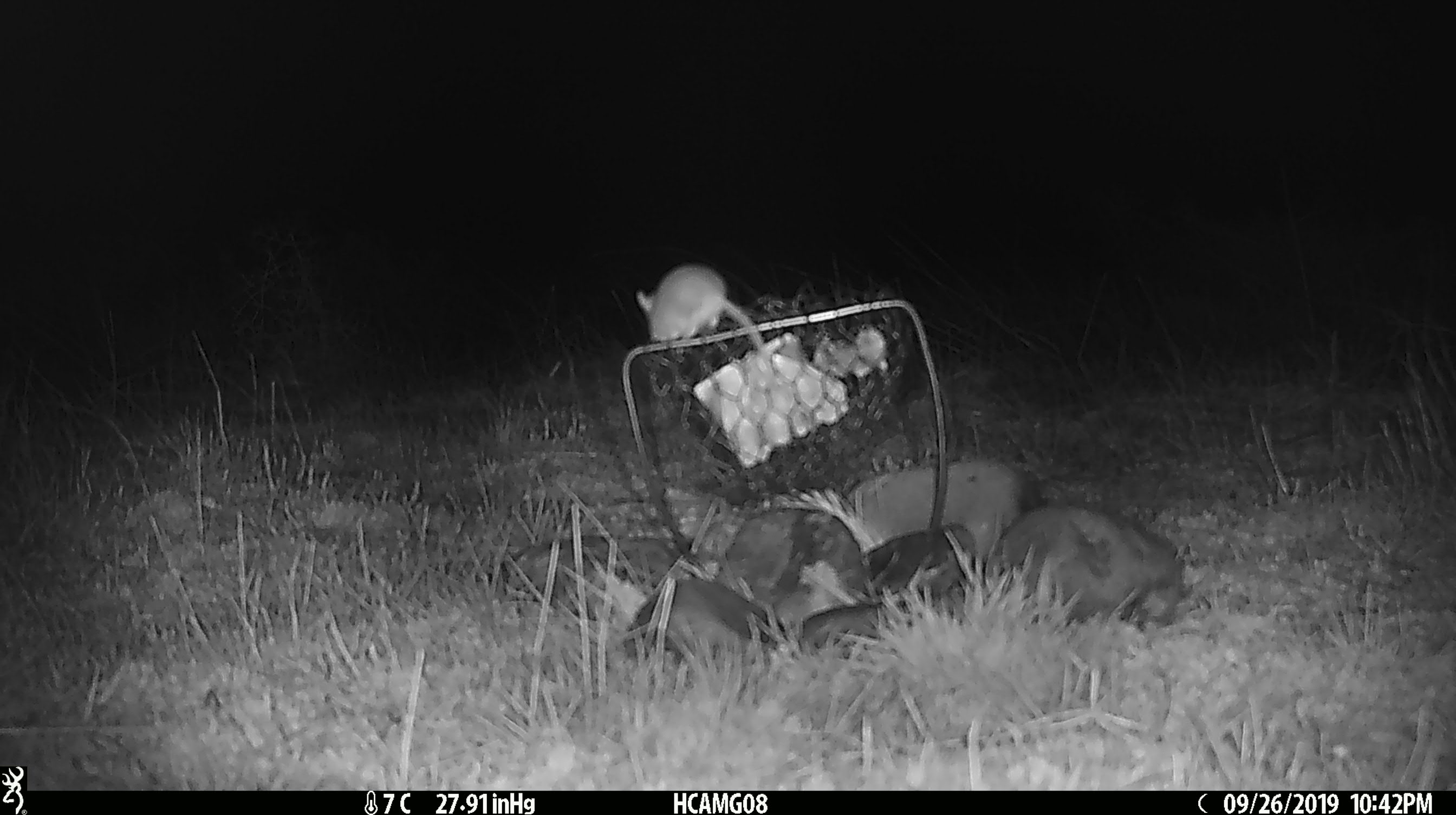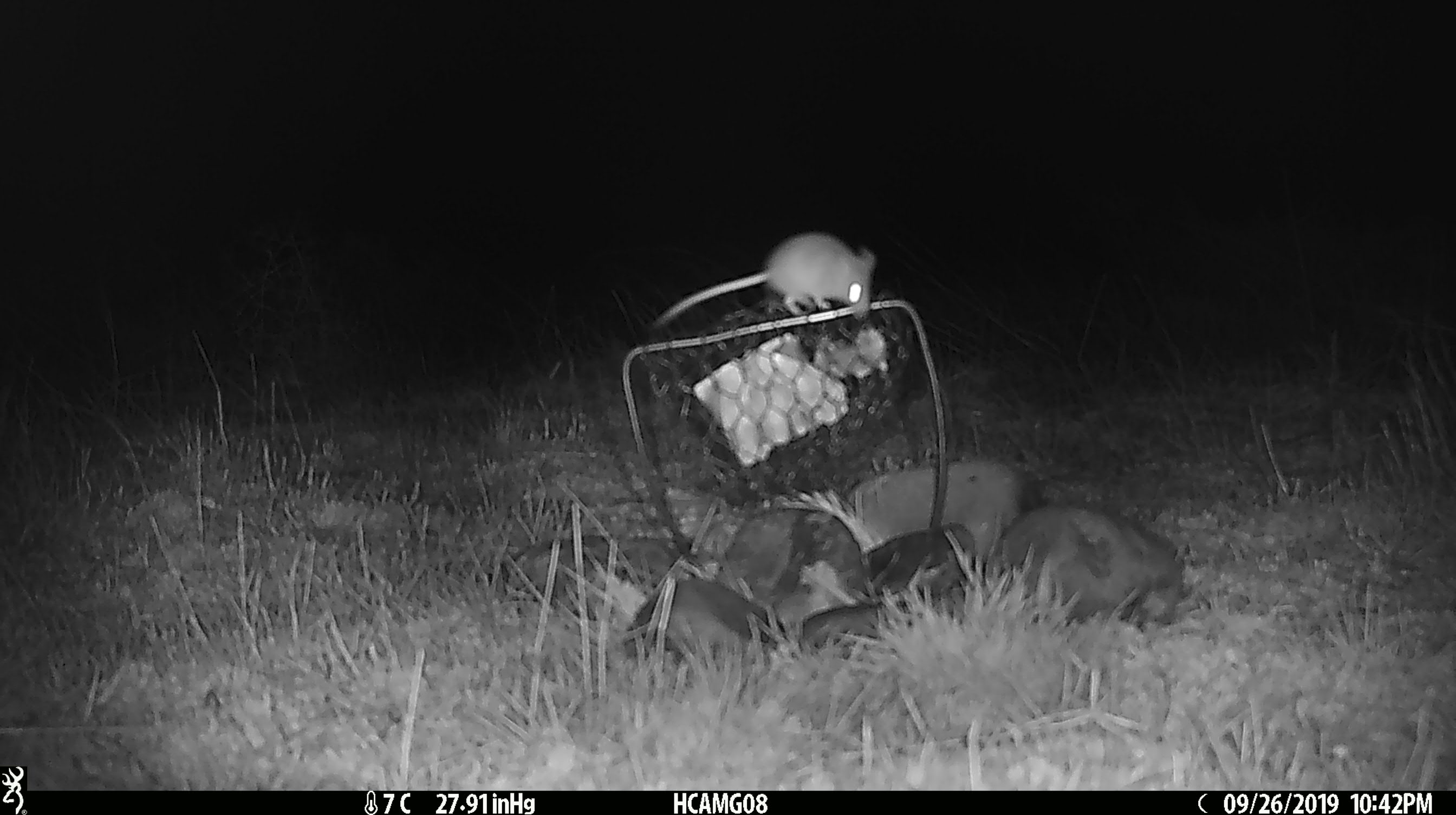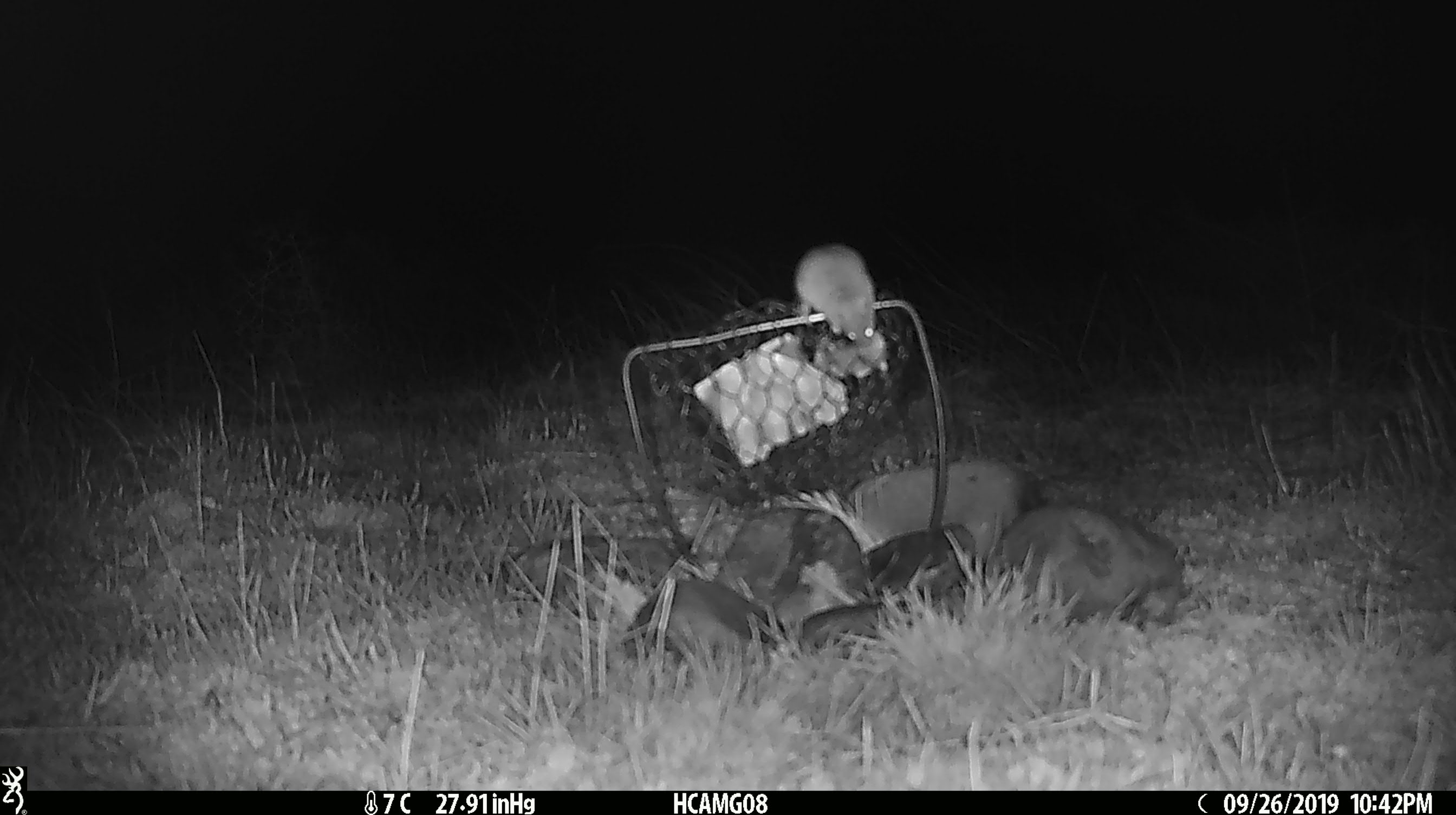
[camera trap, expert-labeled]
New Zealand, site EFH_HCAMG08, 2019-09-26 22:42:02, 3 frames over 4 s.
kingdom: Animalia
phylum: Chordata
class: Mammalia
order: Rodentia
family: Muridae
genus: Mus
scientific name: Mus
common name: mouse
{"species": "mouse (Mus)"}